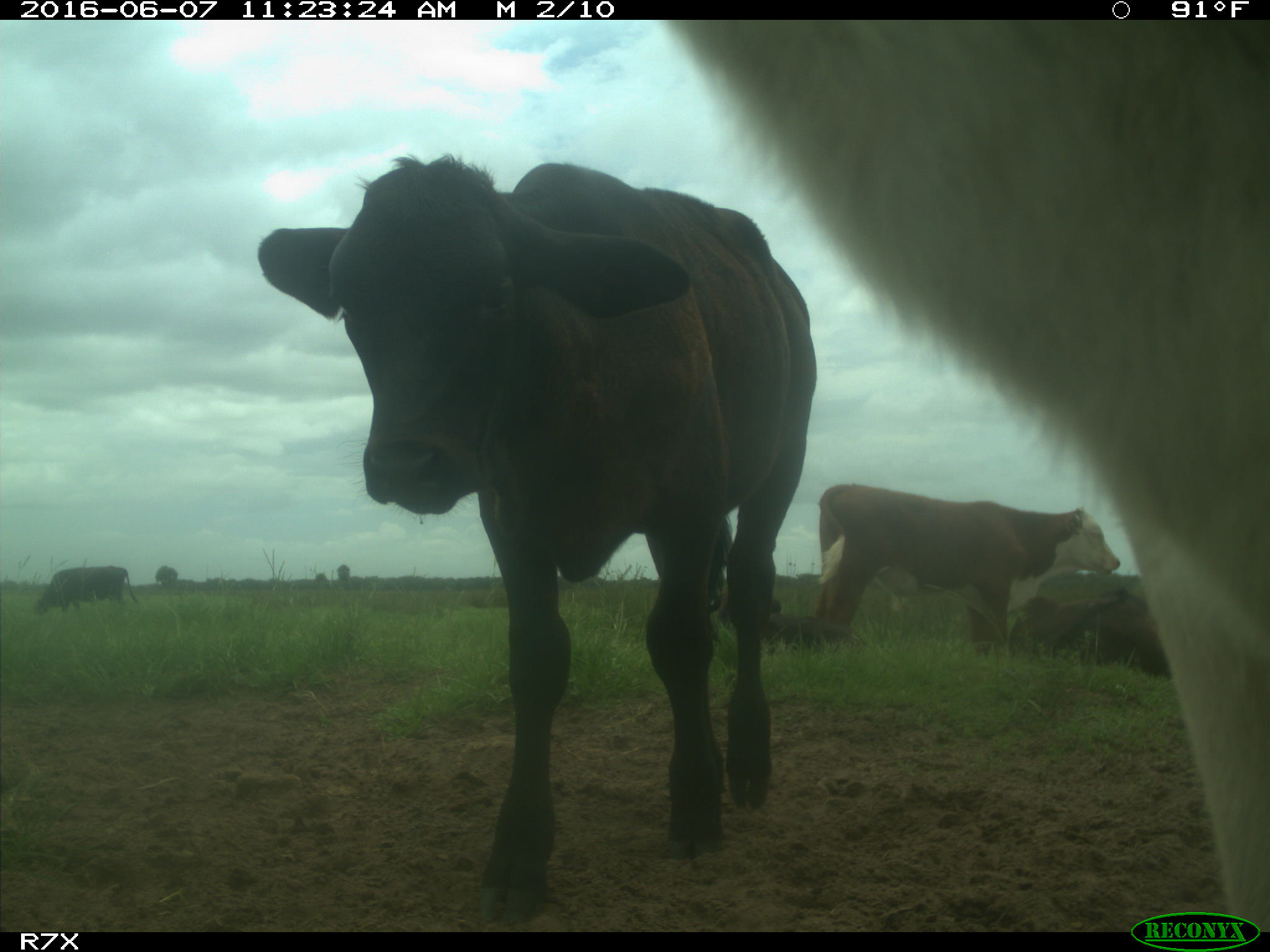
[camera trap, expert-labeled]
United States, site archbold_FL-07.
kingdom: Animalia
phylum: Chordata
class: Mammalia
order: Artiodactyla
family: Bovidae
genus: Bos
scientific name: Bos taurus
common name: domestic cow